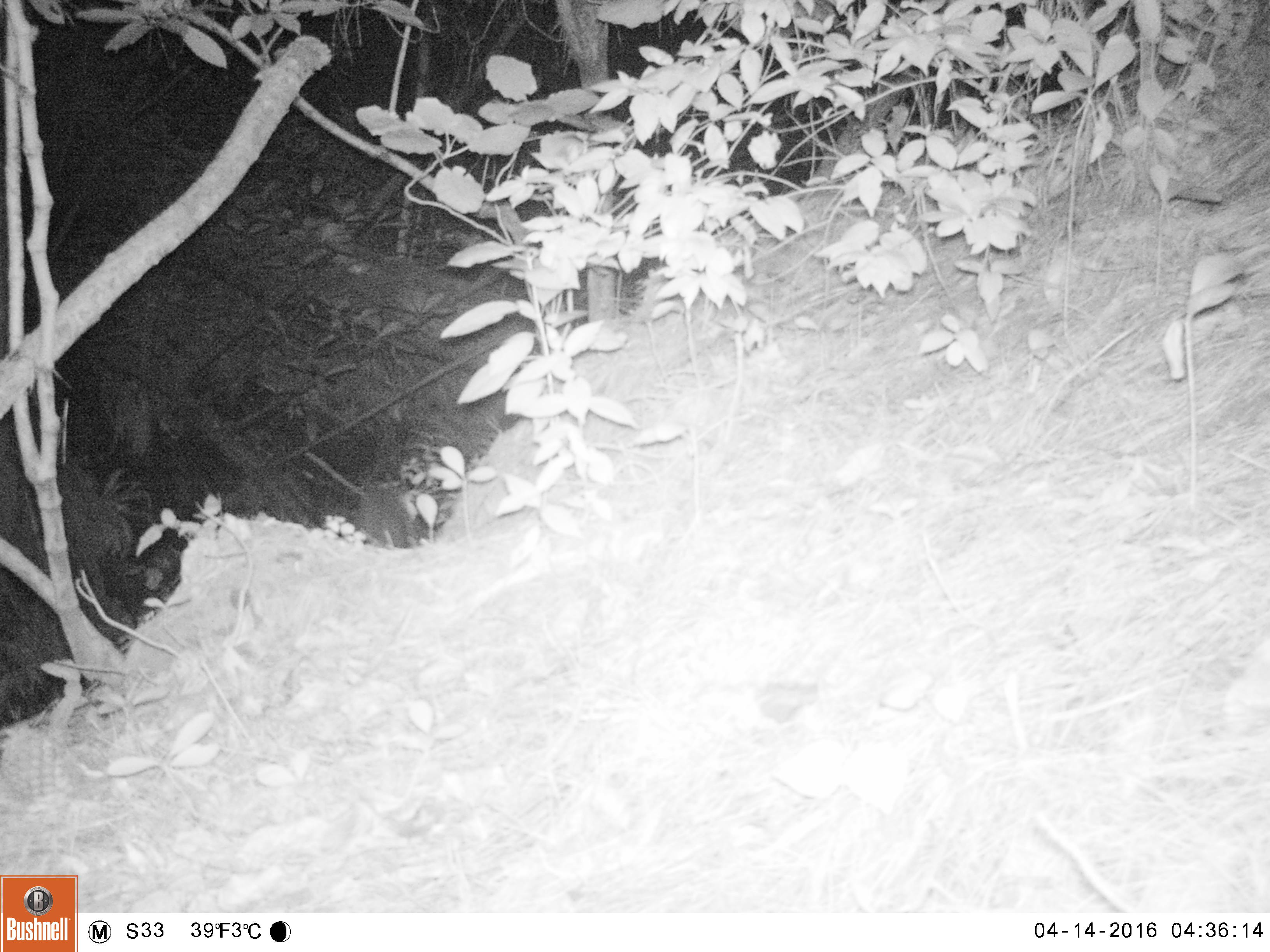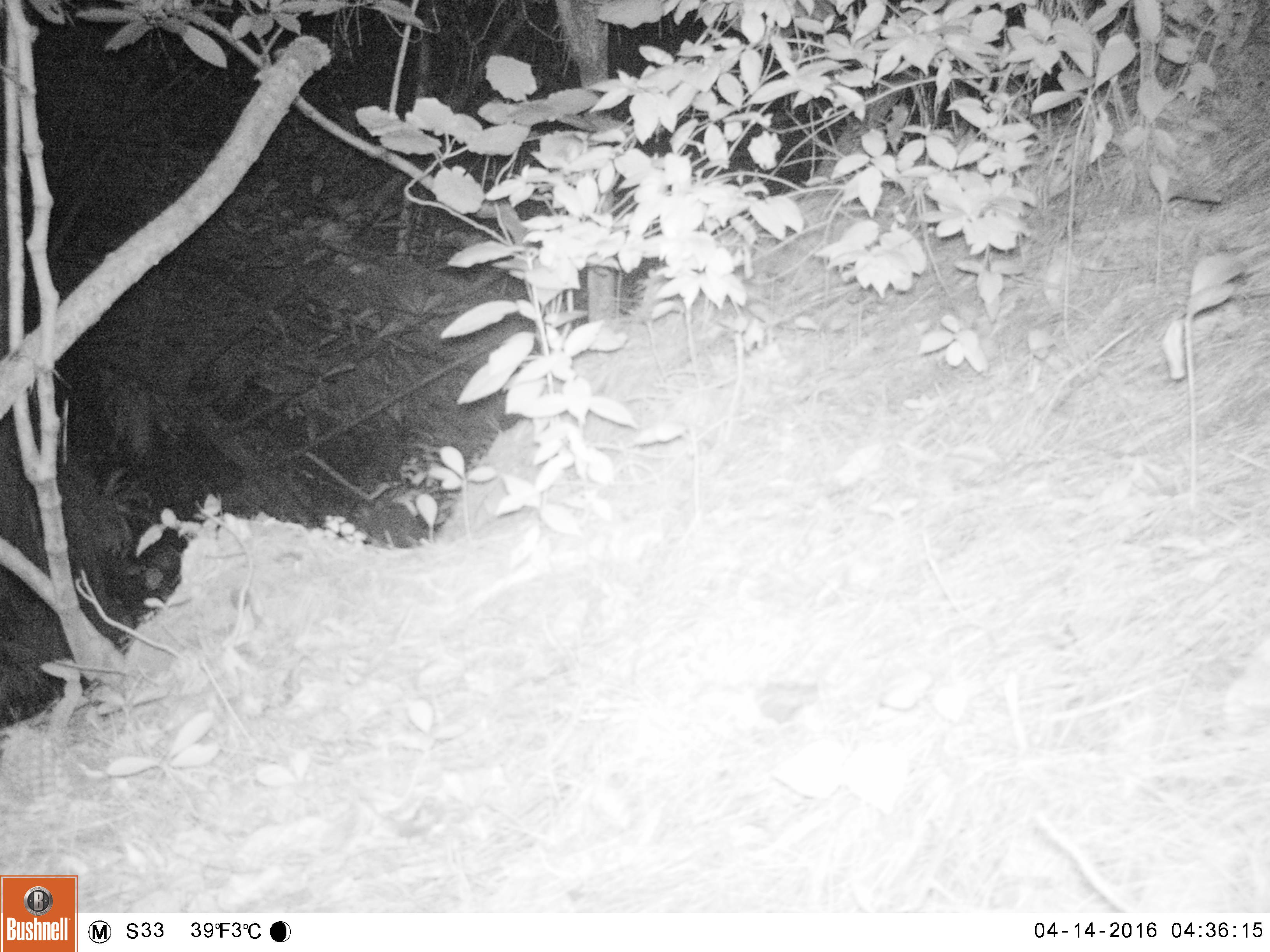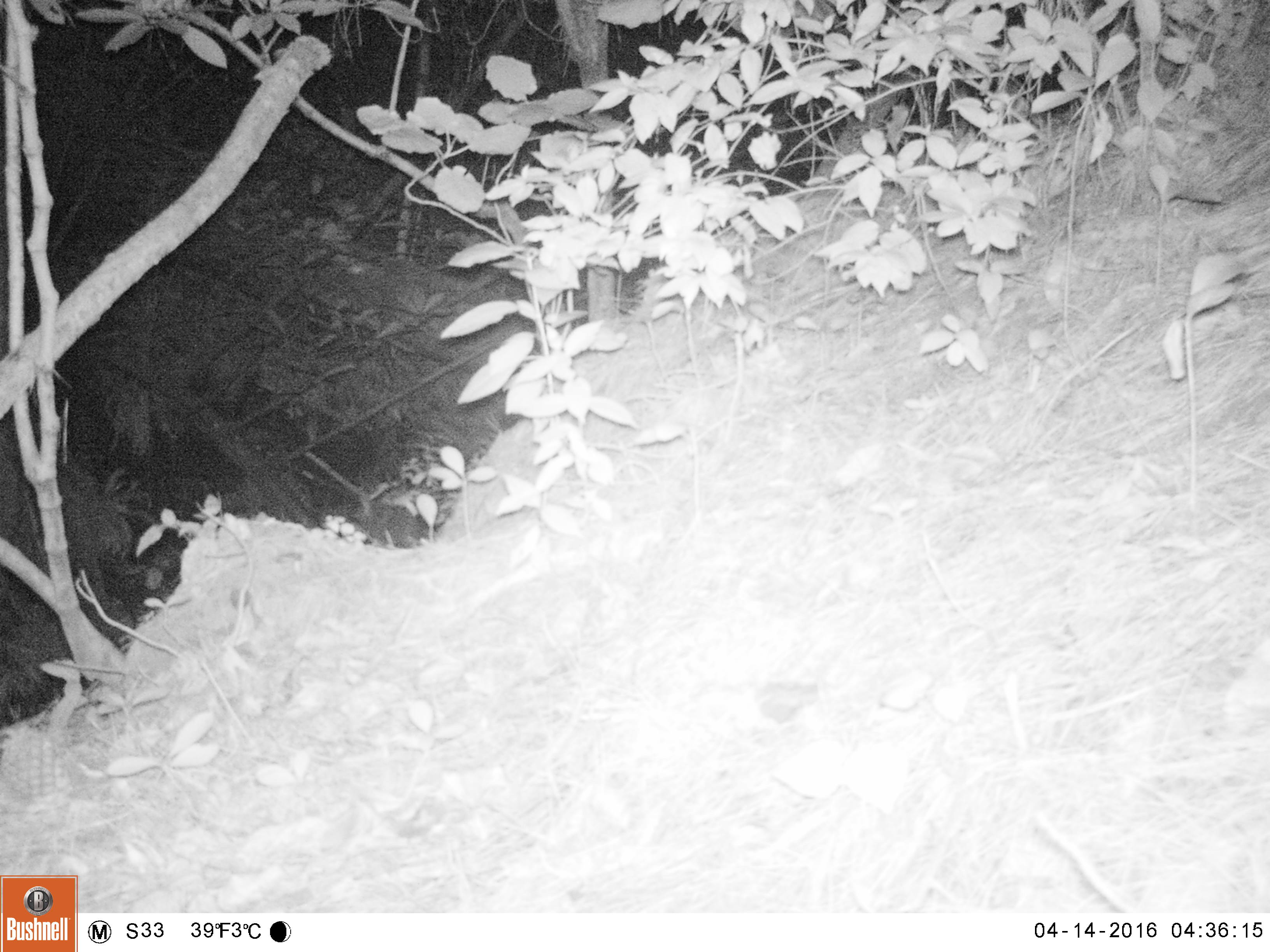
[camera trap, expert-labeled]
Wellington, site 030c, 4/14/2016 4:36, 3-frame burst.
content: unidentified animal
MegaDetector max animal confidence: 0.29